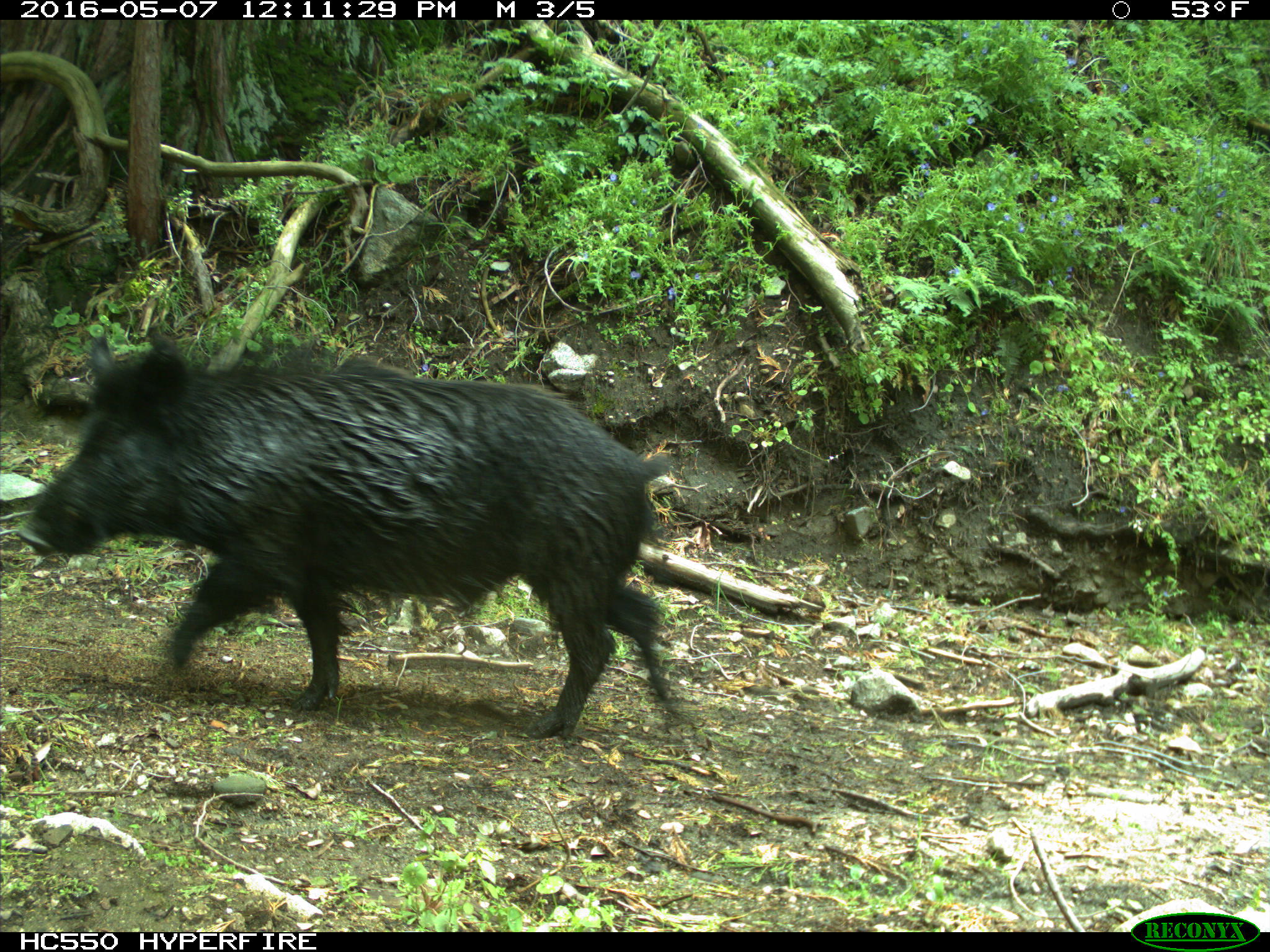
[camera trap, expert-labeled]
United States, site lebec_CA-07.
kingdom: Animalia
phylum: Chordata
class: Mammalia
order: Artiodactyla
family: Suidae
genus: Sus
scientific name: Sus scrofa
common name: wild boar